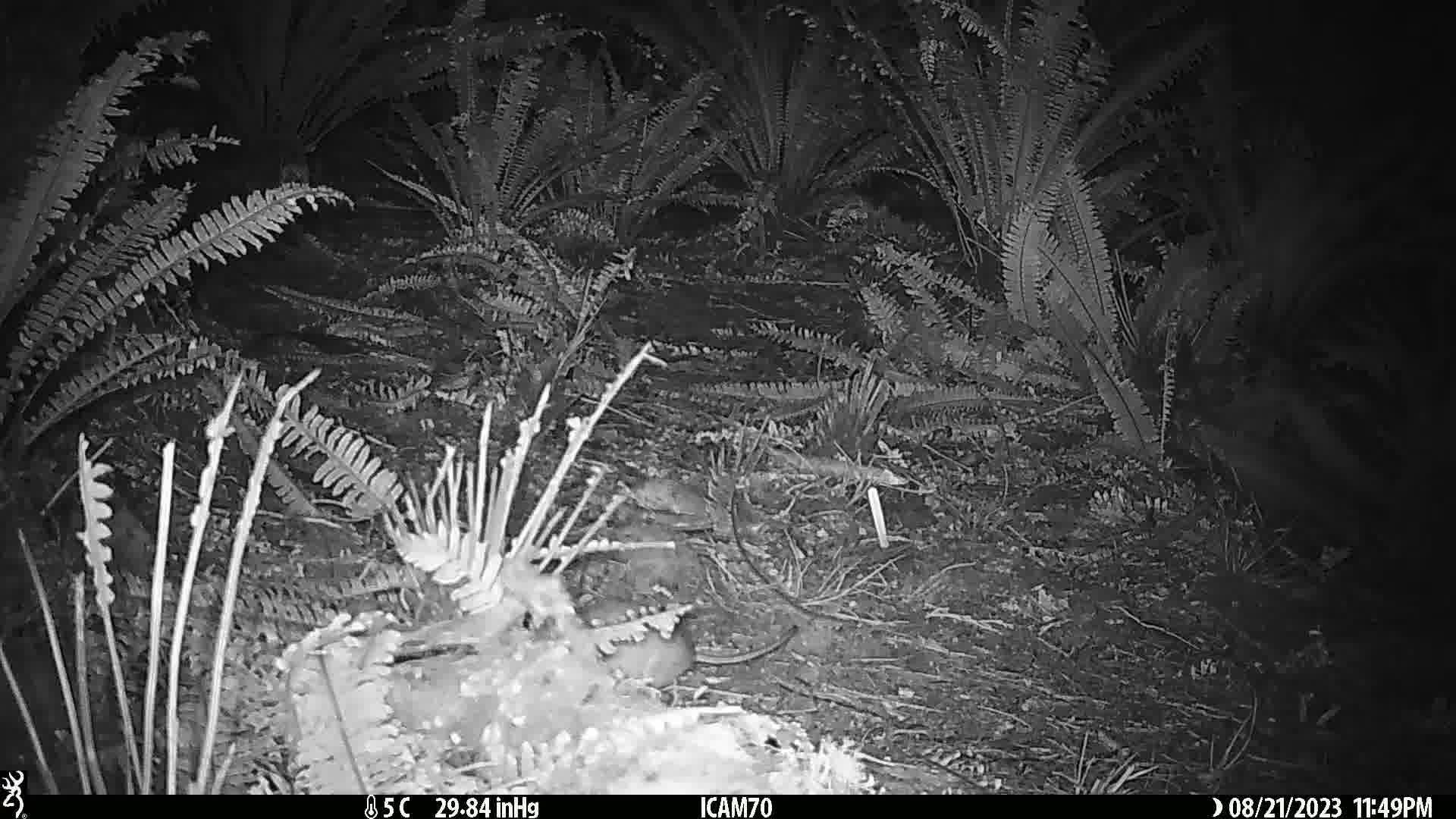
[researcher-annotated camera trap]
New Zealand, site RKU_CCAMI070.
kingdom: Animalia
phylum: Chordata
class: Mammalia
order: Rodentia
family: Muridae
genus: Rattus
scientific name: Rattus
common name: rat